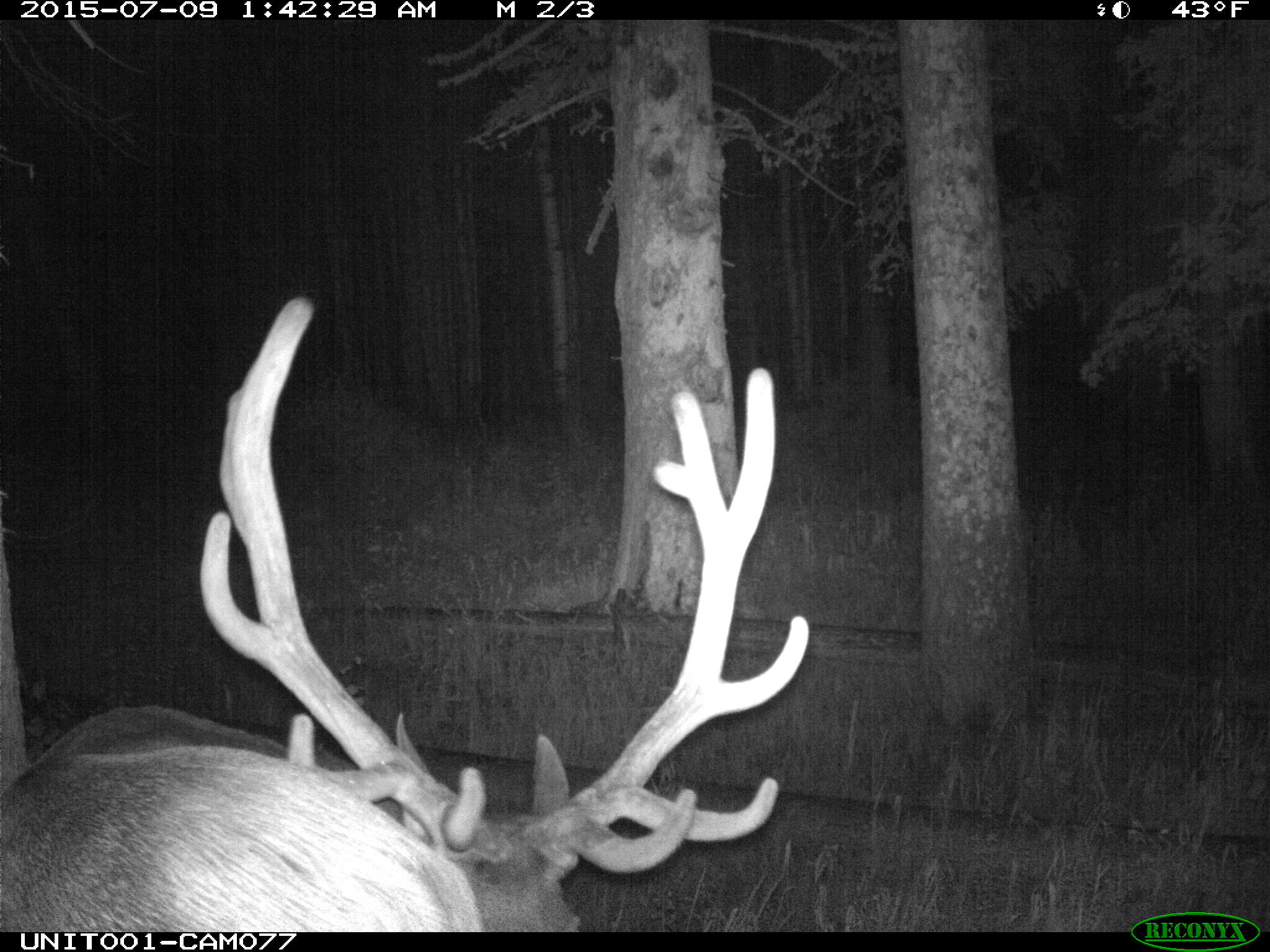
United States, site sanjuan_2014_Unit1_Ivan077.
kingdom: Animalia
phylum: Chordata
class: Mammalia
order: Artiodactyla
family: Cervidae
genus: Cervus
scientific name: Cervus elaphus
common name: red deer